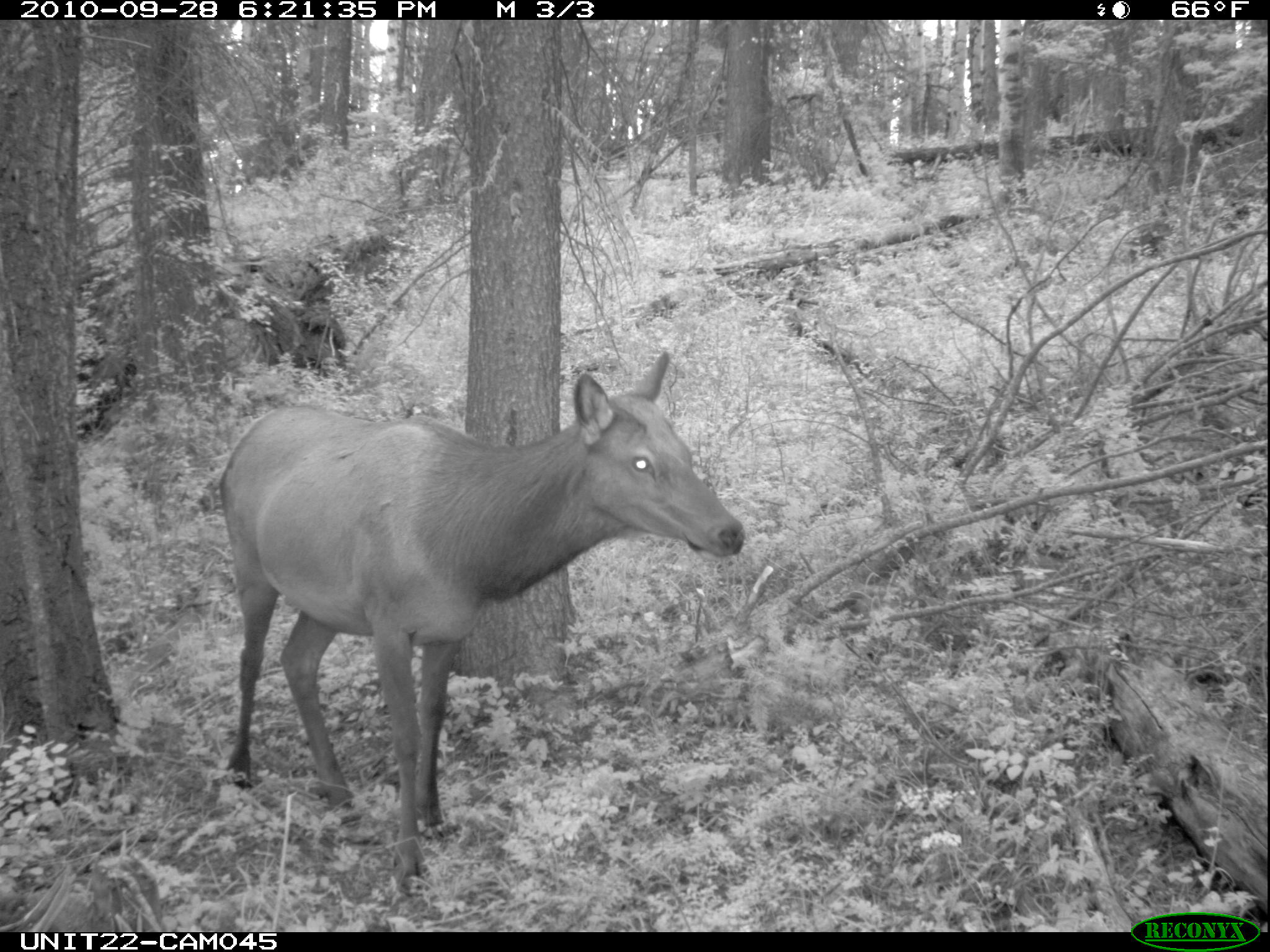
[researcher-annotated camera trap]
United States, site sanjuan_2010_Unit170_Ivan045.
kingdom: Animalia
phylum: Chordata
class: Mammalia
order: Artiodactyla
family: Cervidae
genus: Cervus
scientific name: Cervus elaphus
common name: red deer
Cervus elaphus (red deer).